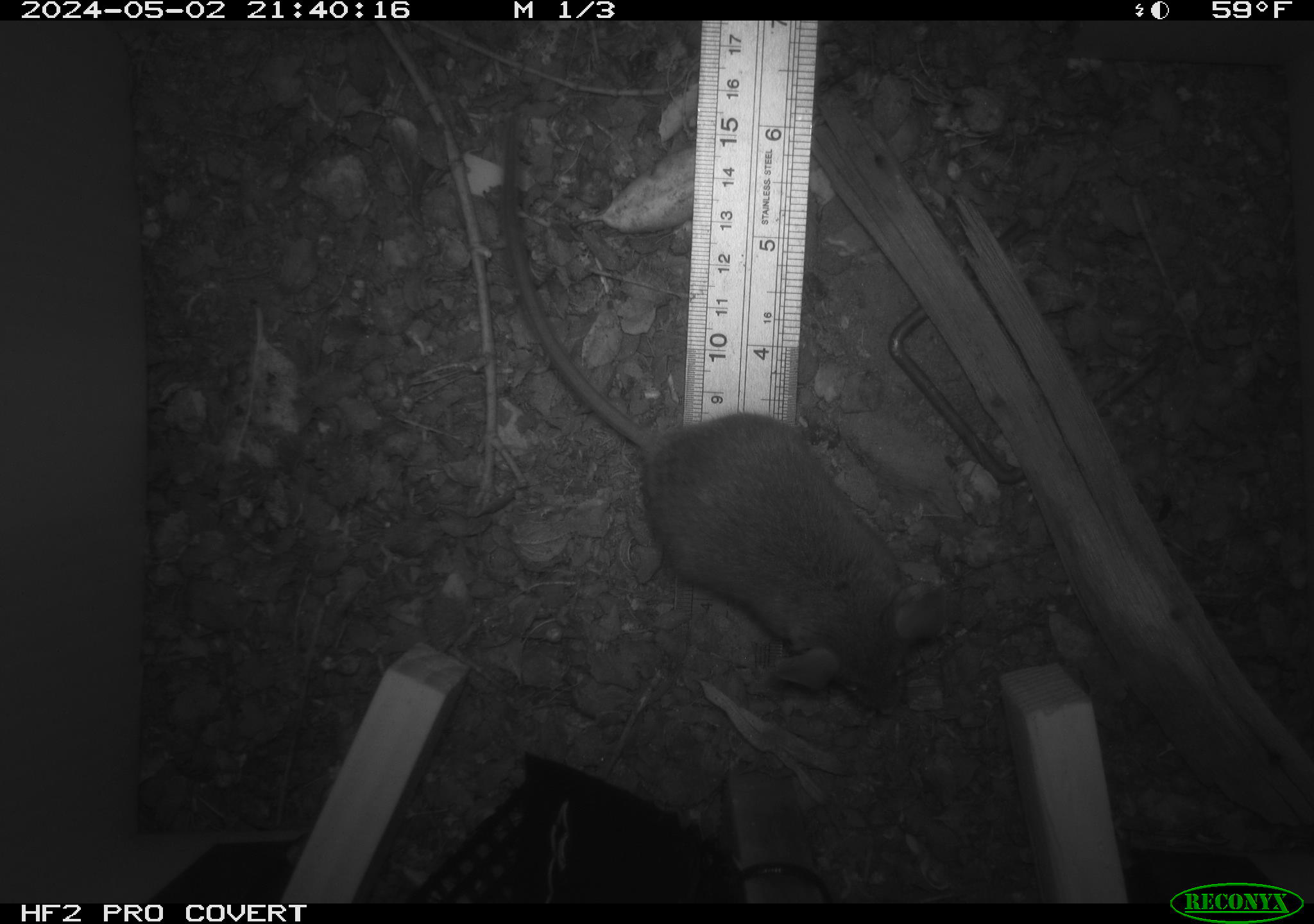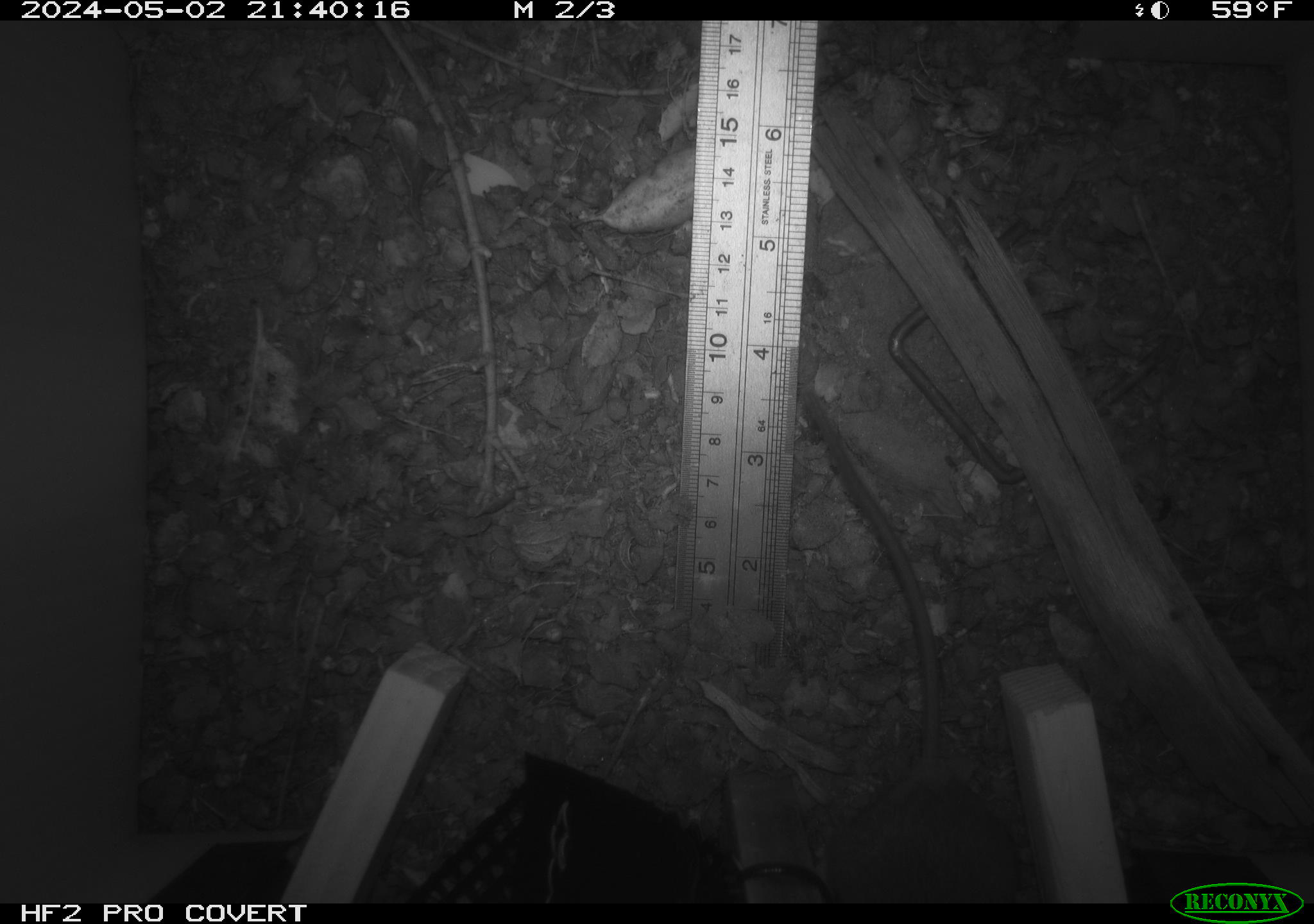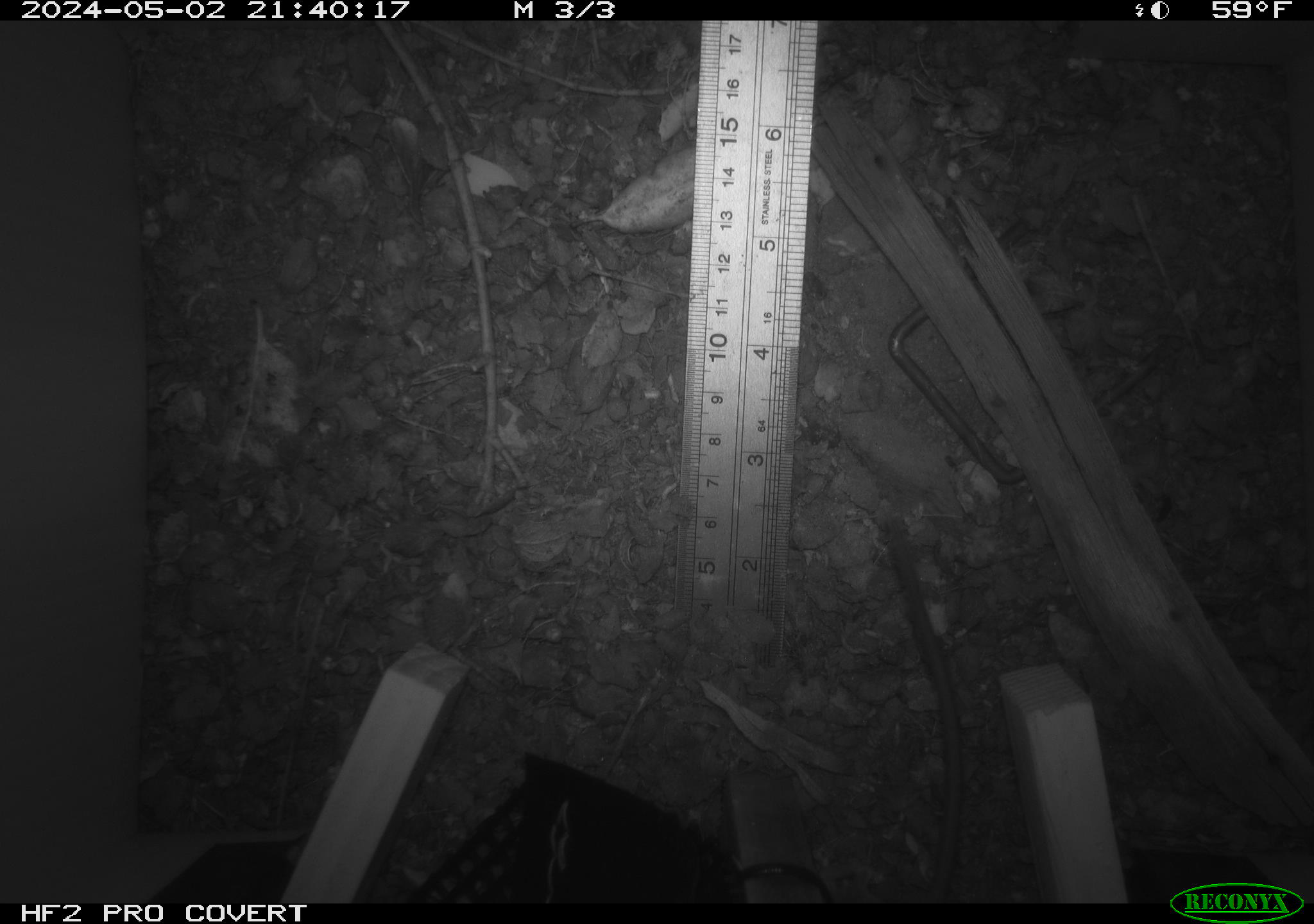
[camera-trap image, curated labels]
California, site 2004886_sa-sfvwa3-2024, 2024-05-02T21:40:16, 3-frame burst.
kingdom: Animalia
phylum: Chordata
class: Mammalia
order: Rodentia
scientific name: Rodentia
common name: mouse species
Mouse species (Rodentia).